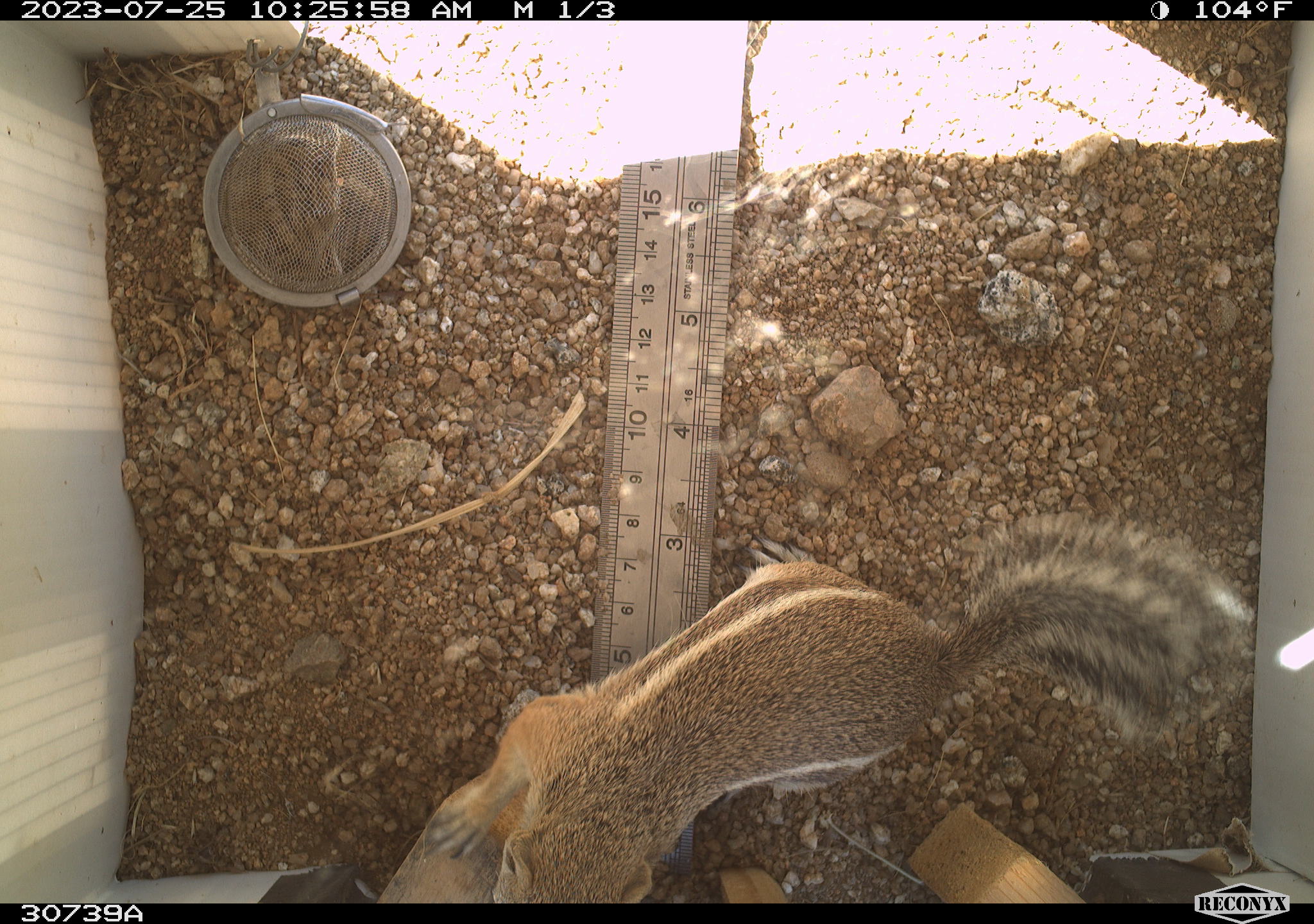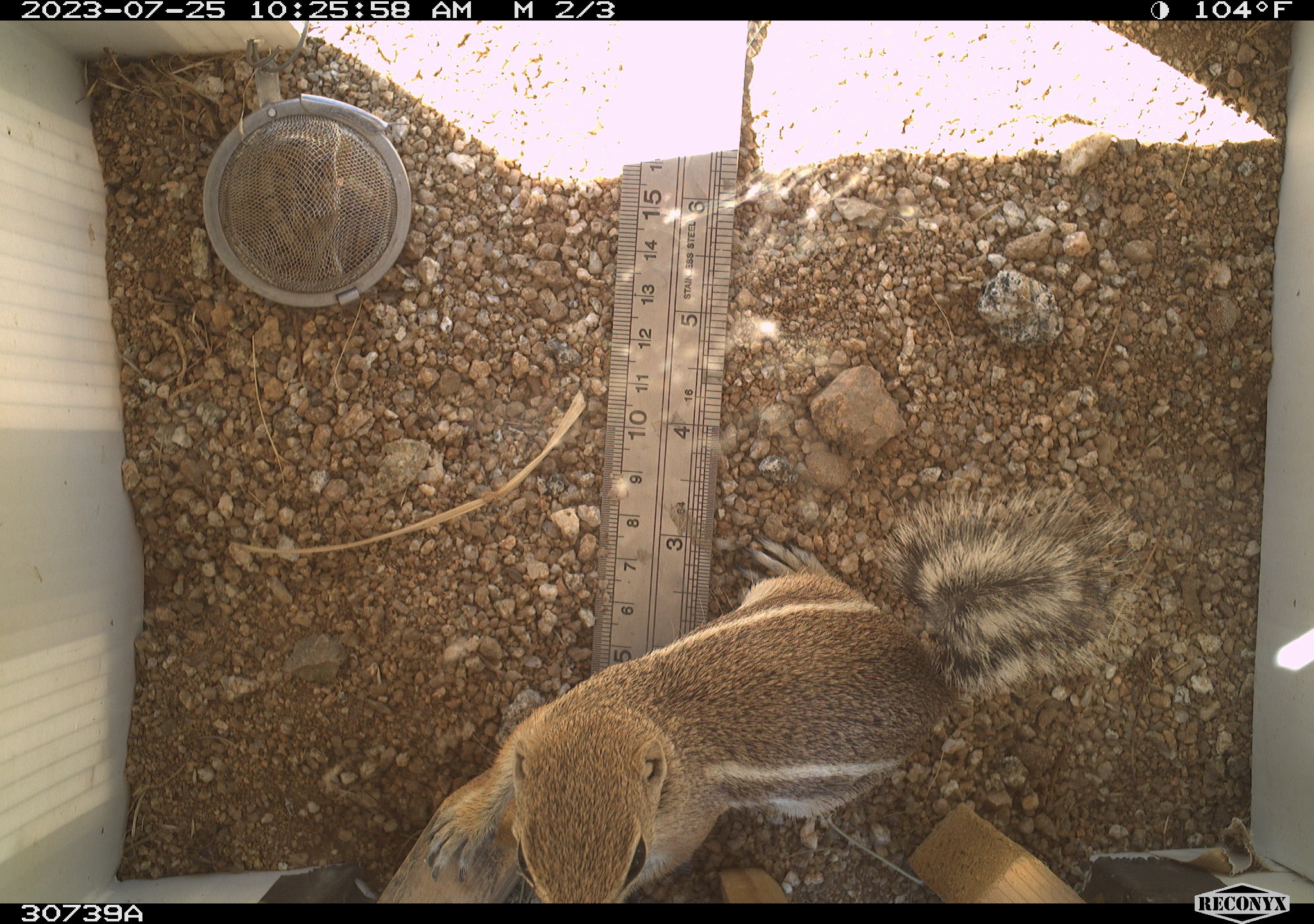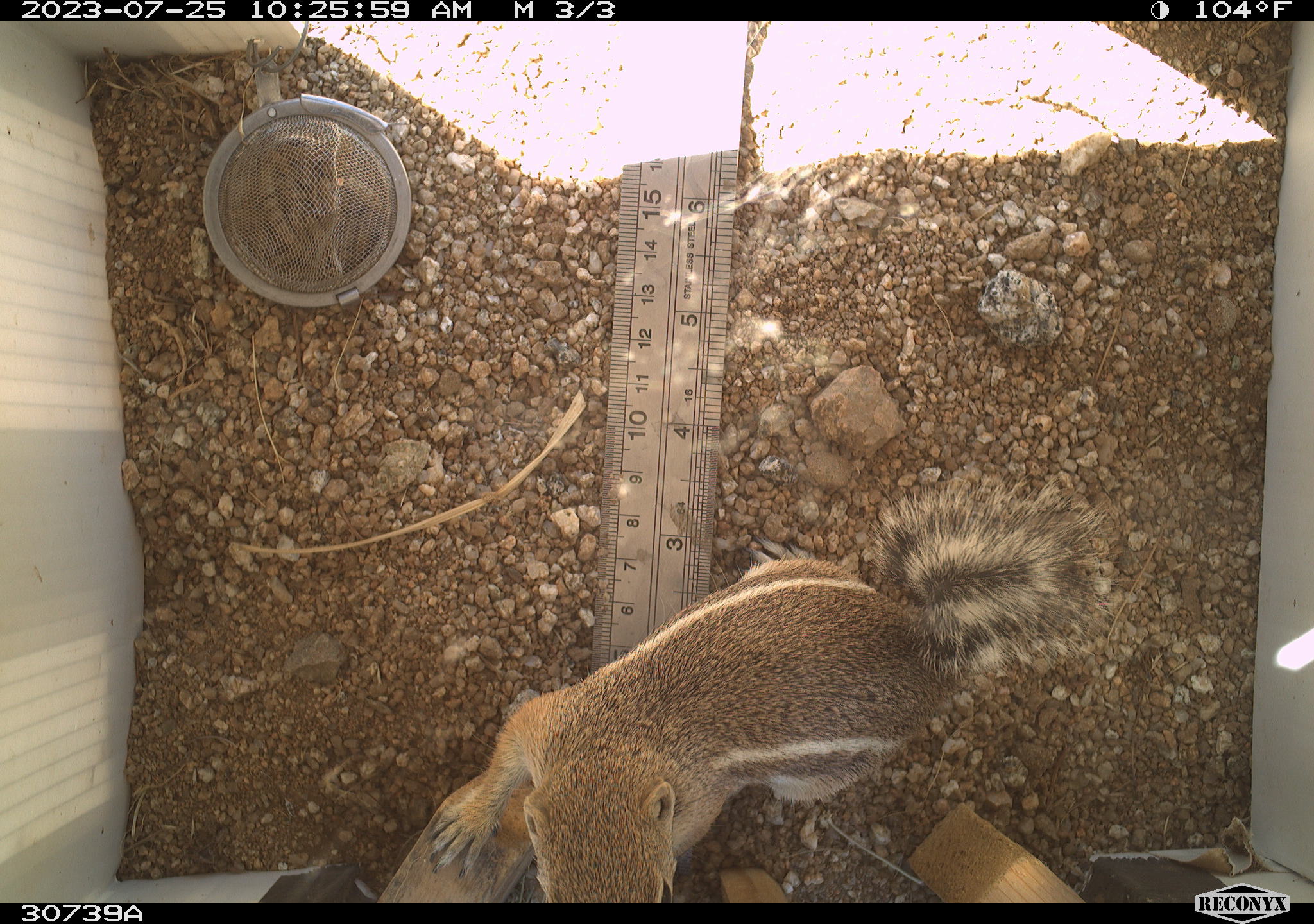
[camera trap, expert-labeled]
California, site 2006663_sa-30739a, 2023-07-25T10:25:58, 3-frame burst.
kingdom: Animalia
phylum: Chordata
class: Mammalia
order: Rodentia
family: Sciuridae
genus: Ammospermophilus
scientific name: Ammospermophilus leucurus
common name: white-tailed antelope squirrel